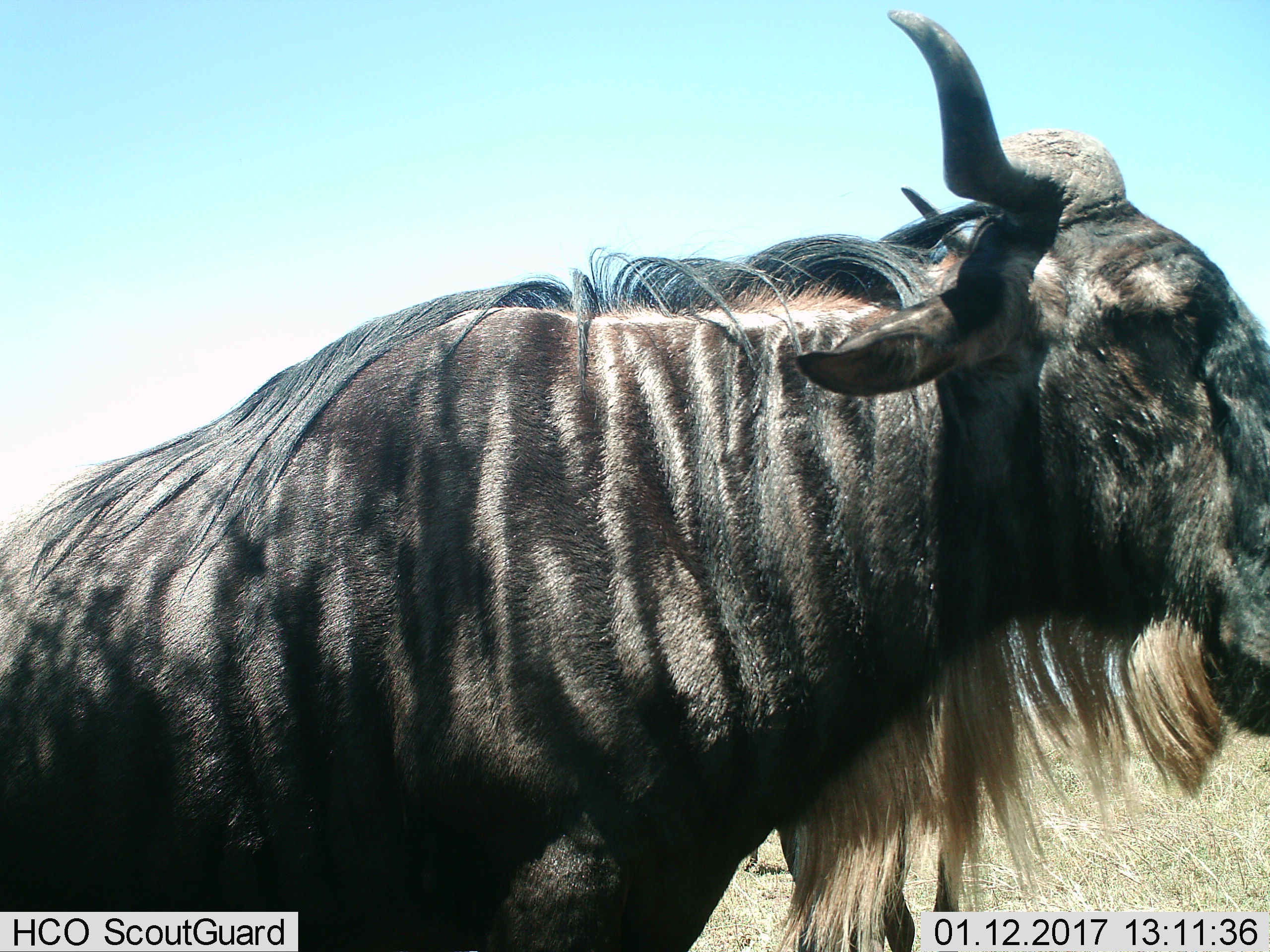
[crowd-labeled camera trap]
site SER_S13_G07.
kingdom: Animalia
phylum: Chordata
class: Mammalia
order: Artiodactyla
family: Bovidae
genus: Connochaetes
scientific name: Connochaetes taurinus taurinus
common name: blue wildebeest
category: wildebeestblue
Wildebeestblue (blue wildebeest) (Connochaetes taurinus taurinus), count 1. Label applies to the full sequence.